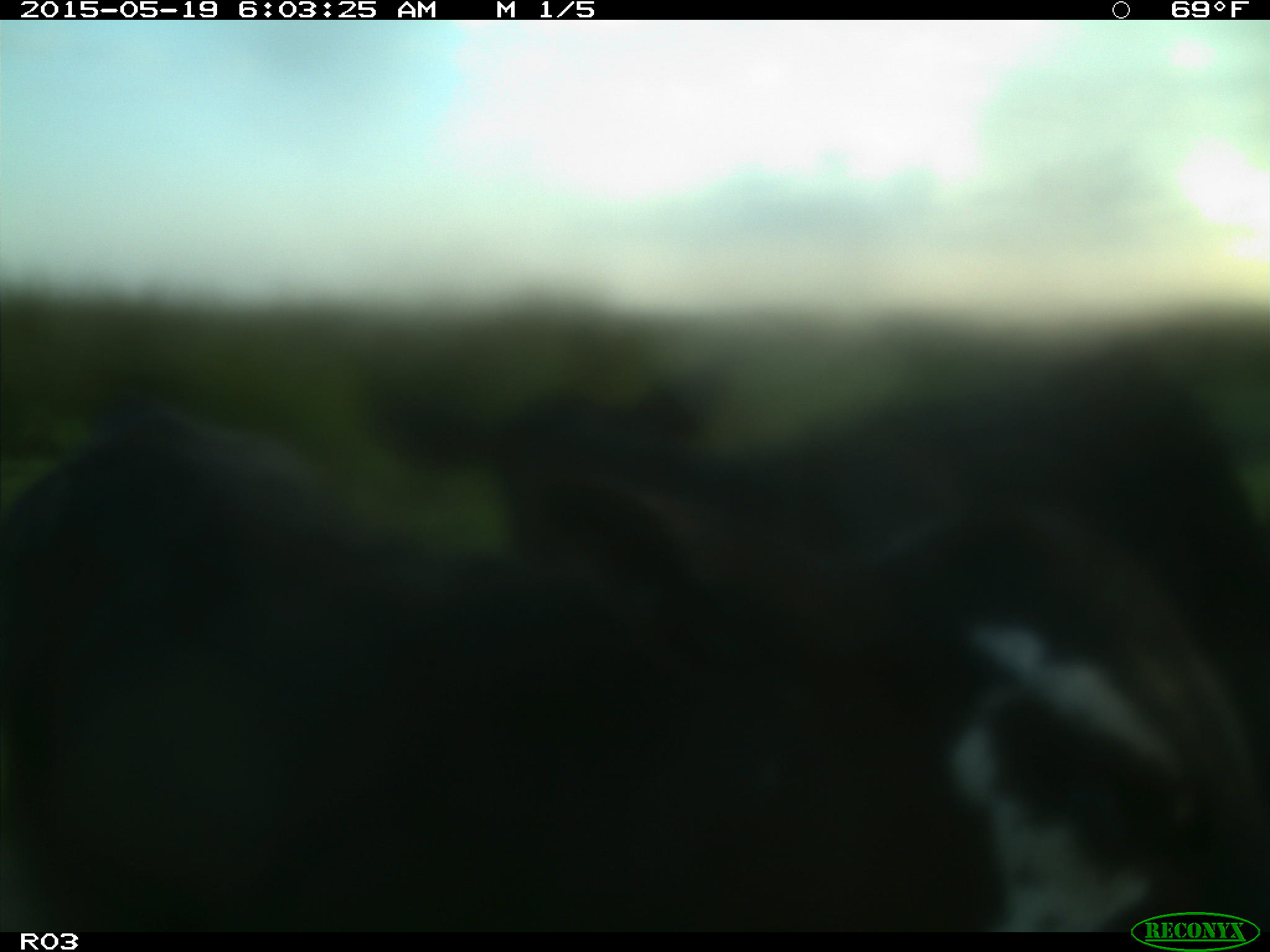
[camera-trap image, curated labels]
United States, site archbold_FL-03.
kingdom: Animalia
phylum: Chordata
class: Mammalia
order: Artiodactyla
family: Bovidae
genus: Bos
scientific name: Bos taurus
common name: domestic cow